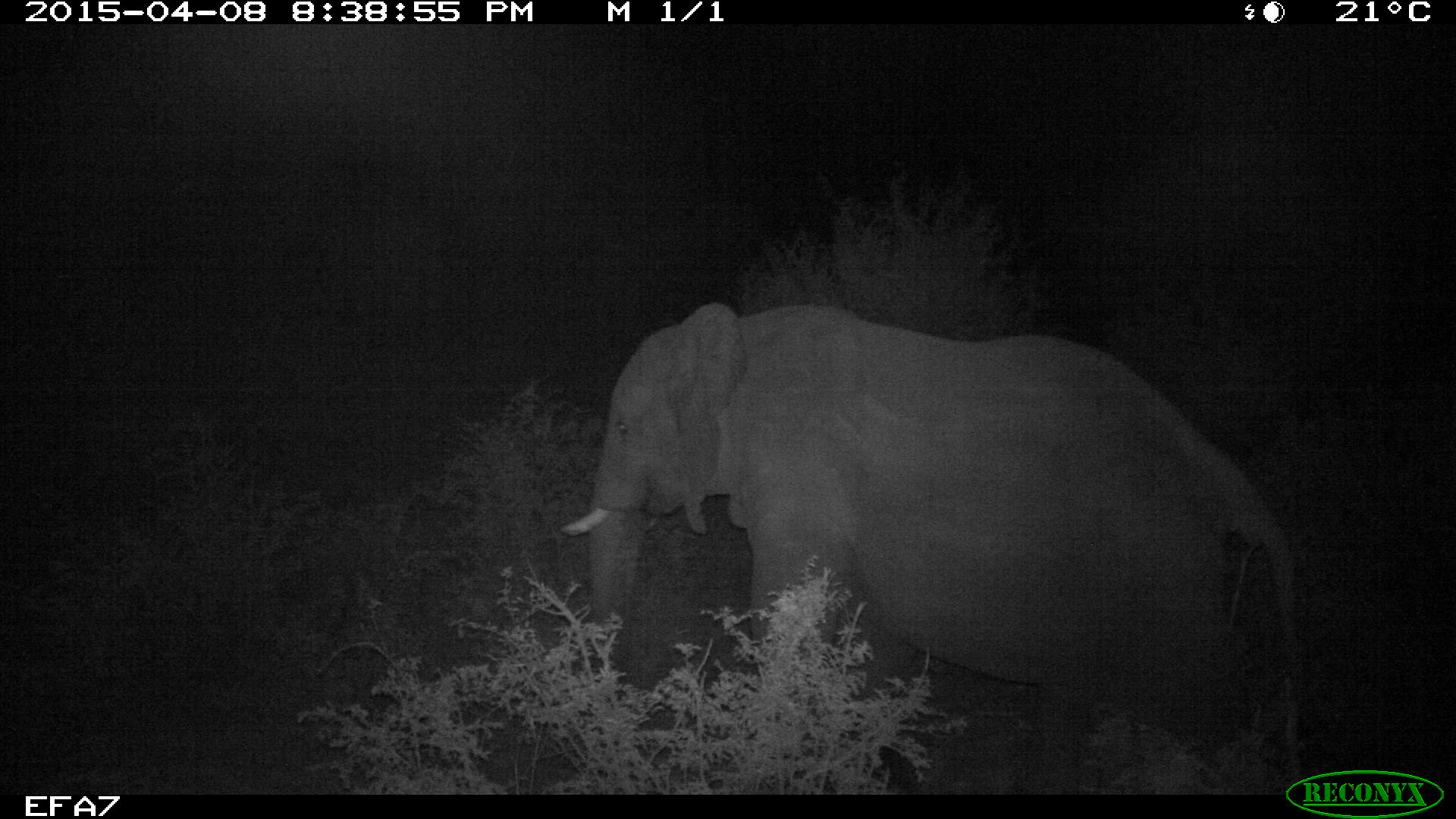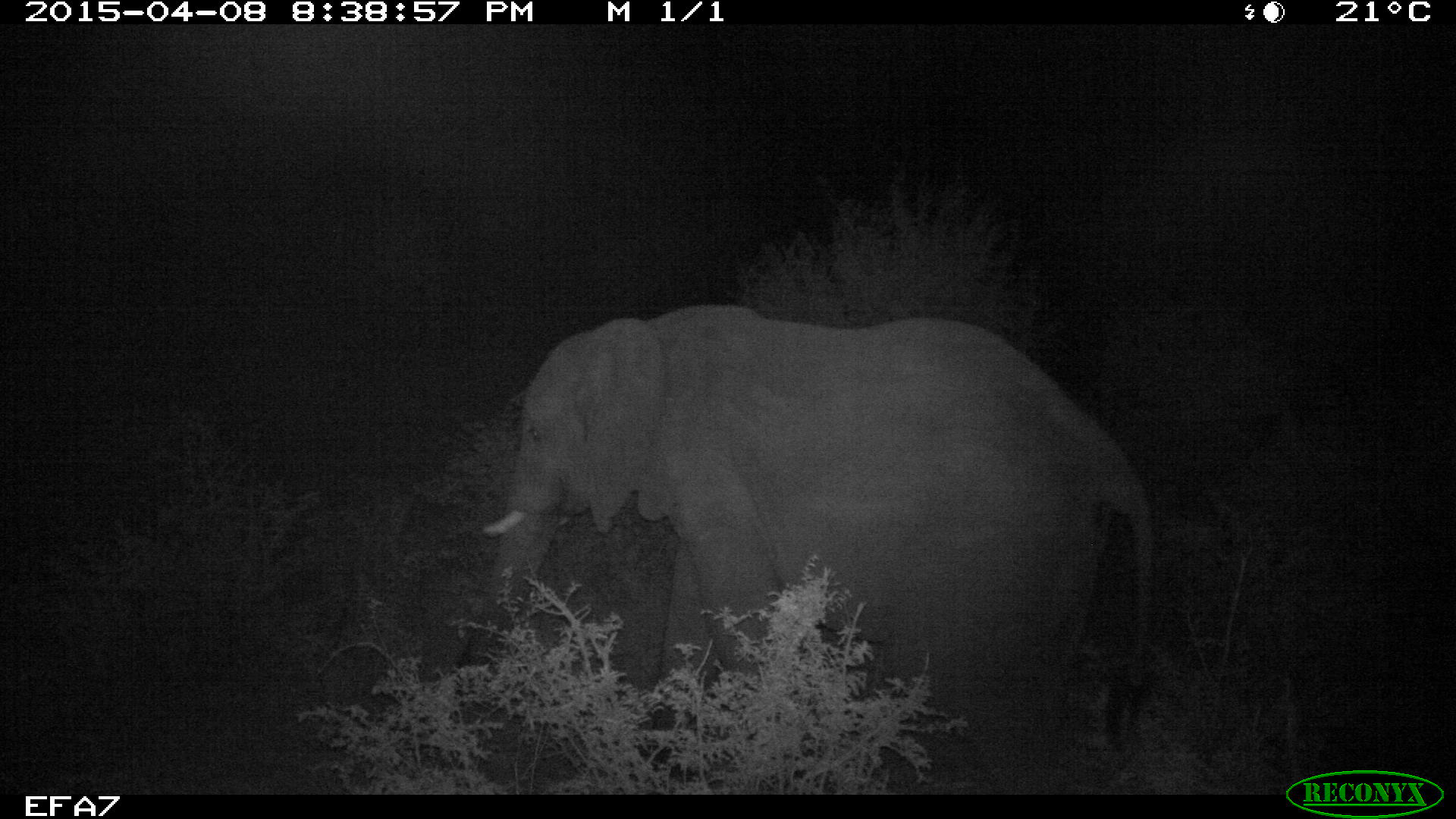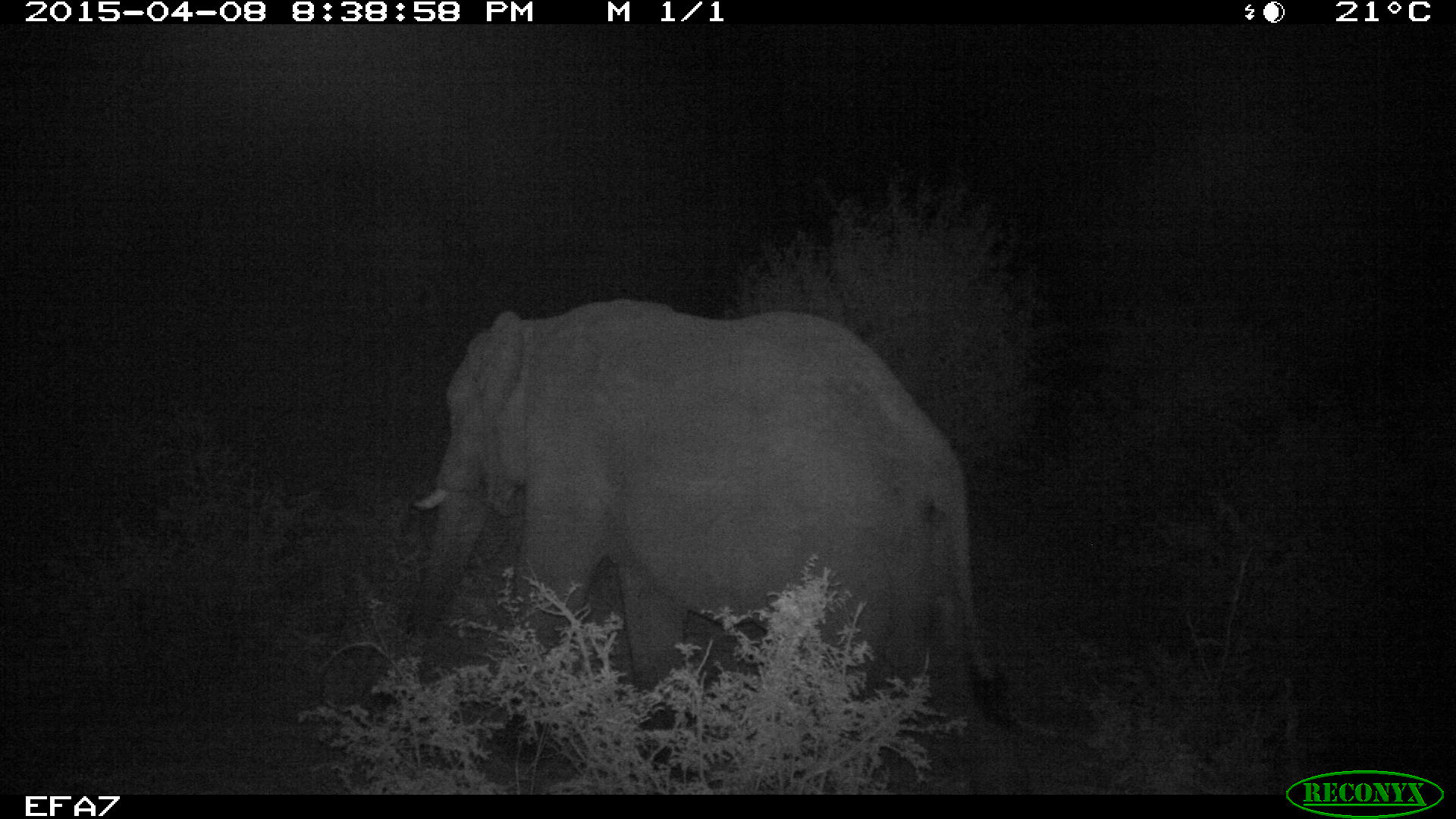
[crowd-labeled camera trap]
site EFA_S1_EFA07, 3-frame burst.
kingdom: Animalia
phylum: Chordata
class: Mammalia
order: Proboscidea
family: Elephantidae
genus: Loxodonta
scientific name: Loxodonta africana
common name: african bush elephant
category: elephant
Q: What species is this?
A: Elephant (african bush elephant) (Loxodonta africana).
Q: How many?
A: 1.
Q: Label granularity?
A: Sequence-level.